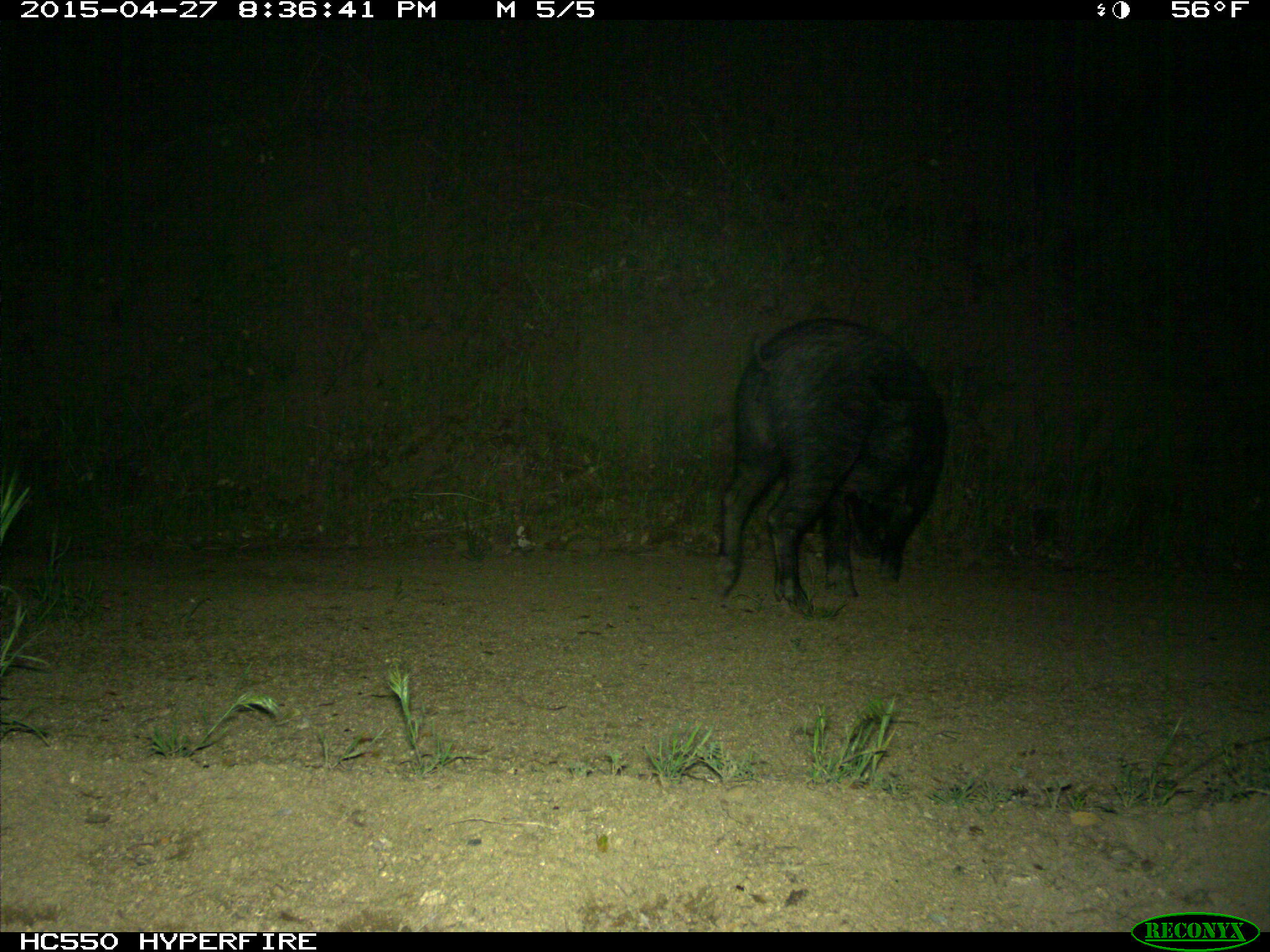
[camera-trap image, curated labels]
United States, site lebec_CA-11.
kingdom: Animalia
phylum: Chordata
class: Mammalia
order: Artiodactyla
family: Suidae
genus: Sus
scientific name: Sus scrofa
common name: wild boar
Sus scrofa (wild boar).